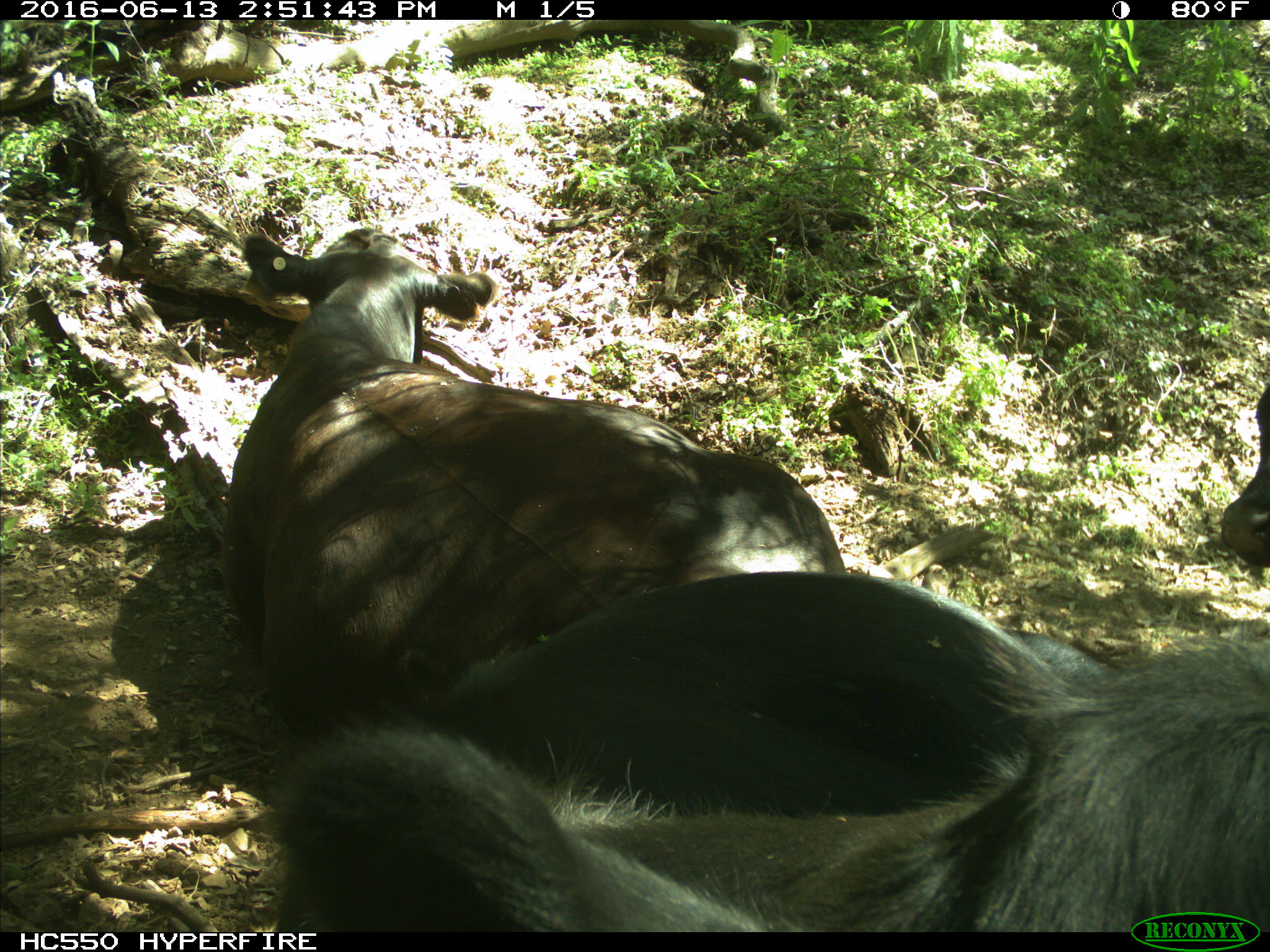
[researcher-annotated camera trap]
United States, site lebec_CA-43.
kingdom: Animalia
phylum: Chordata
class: Mammalia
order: Artiodactyla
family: Bovidae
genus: Bos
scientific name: Bos taurus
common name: domestic cow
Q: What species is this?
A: Bos taurus (domestic cow).